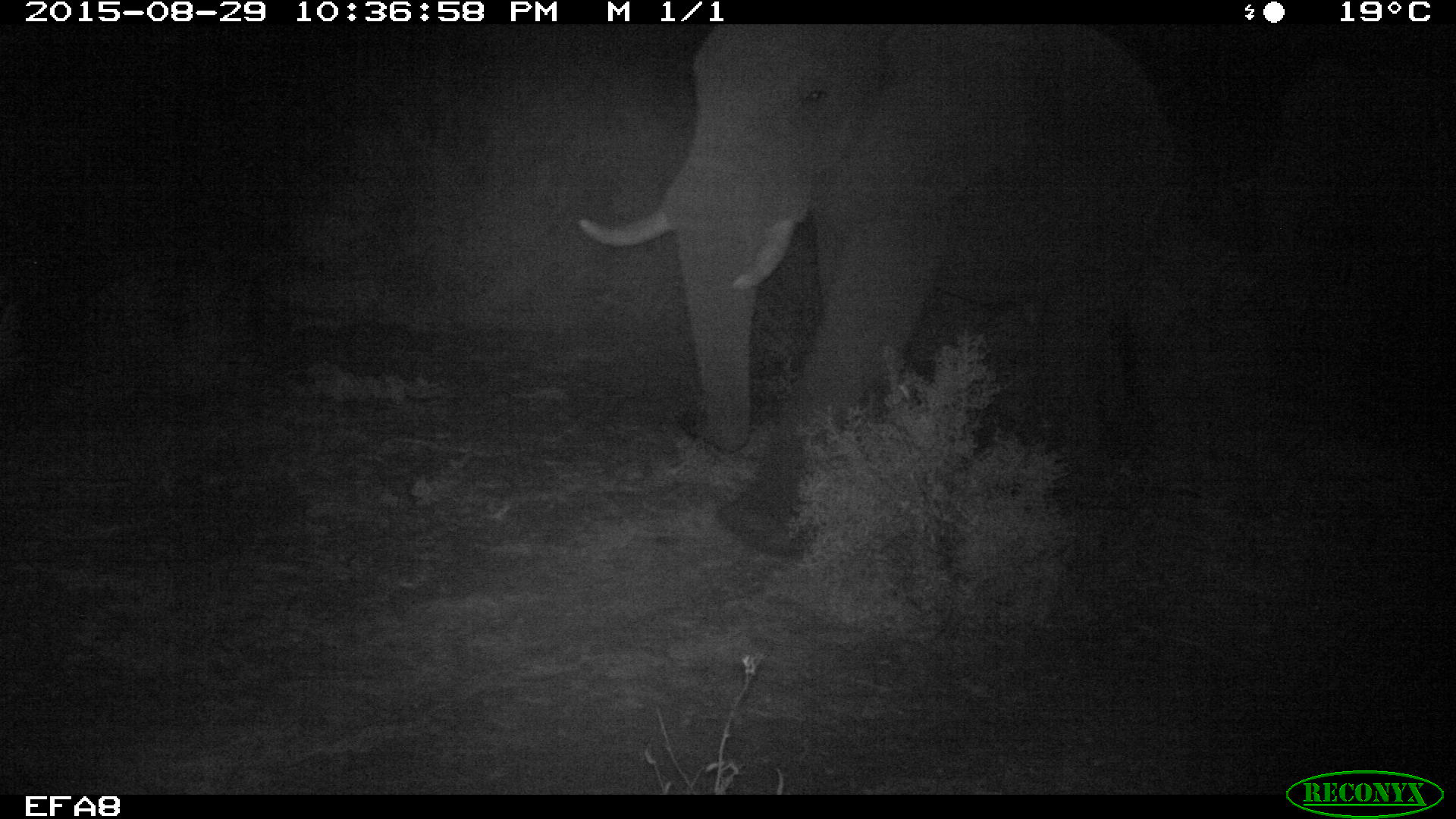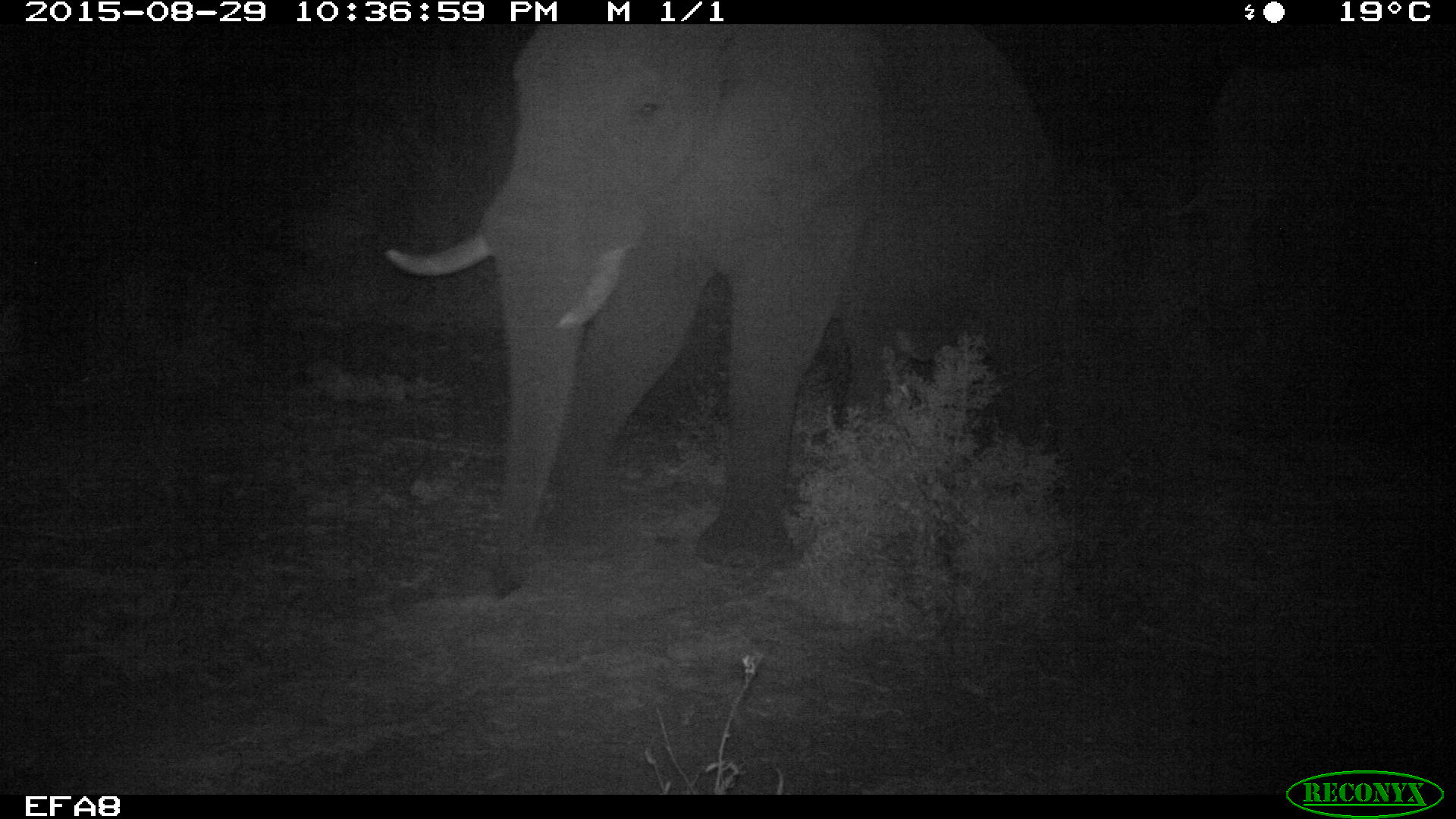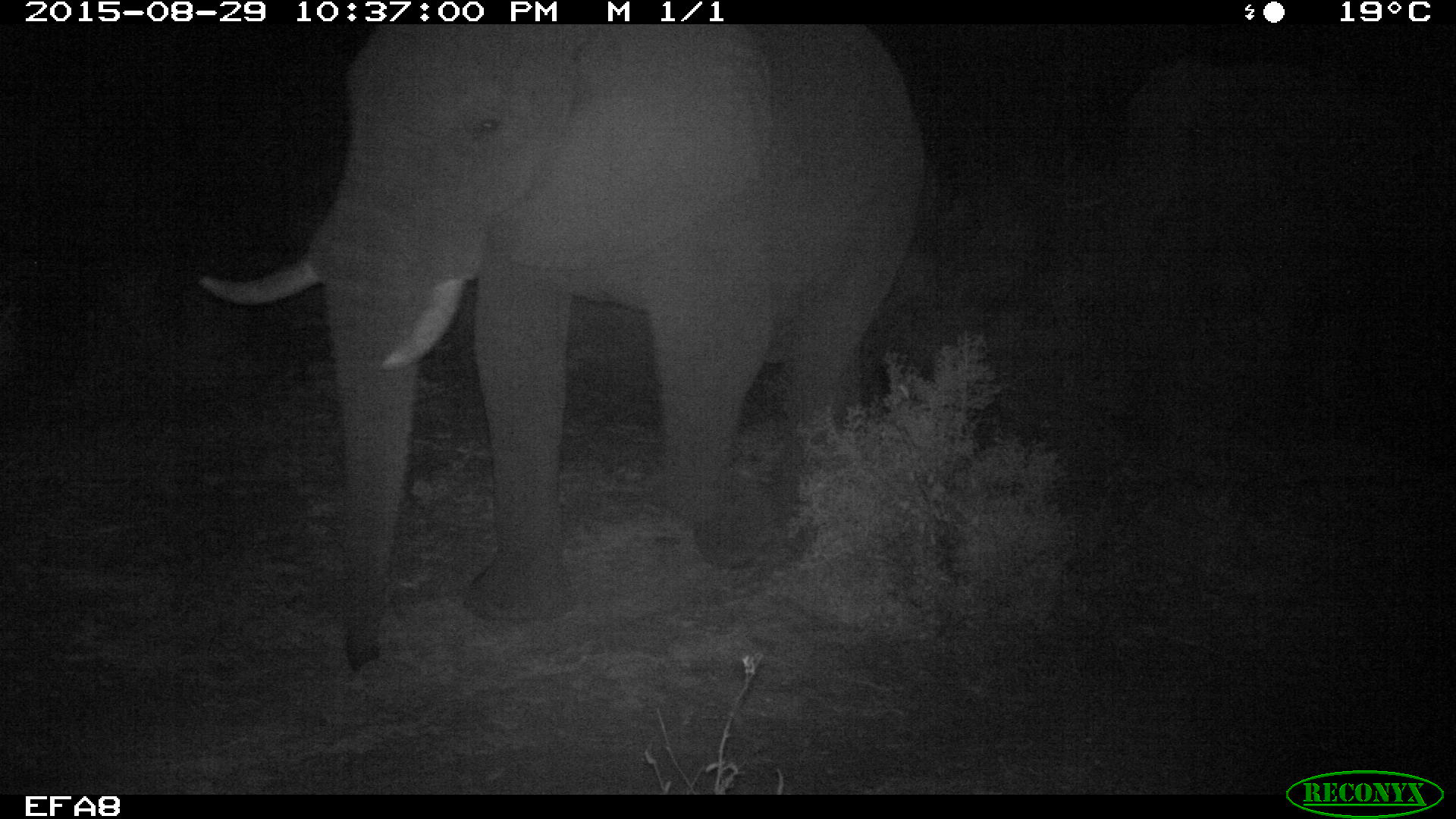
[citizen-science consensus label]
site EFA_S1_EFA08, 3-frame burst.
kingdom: Animalia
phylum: Chordata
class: Mammalia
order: Proboscidea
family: Elephantidae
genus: Loxodonta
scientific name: Loxodonta africana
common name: african bush elephant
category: elephant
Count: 1.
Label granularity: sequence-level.